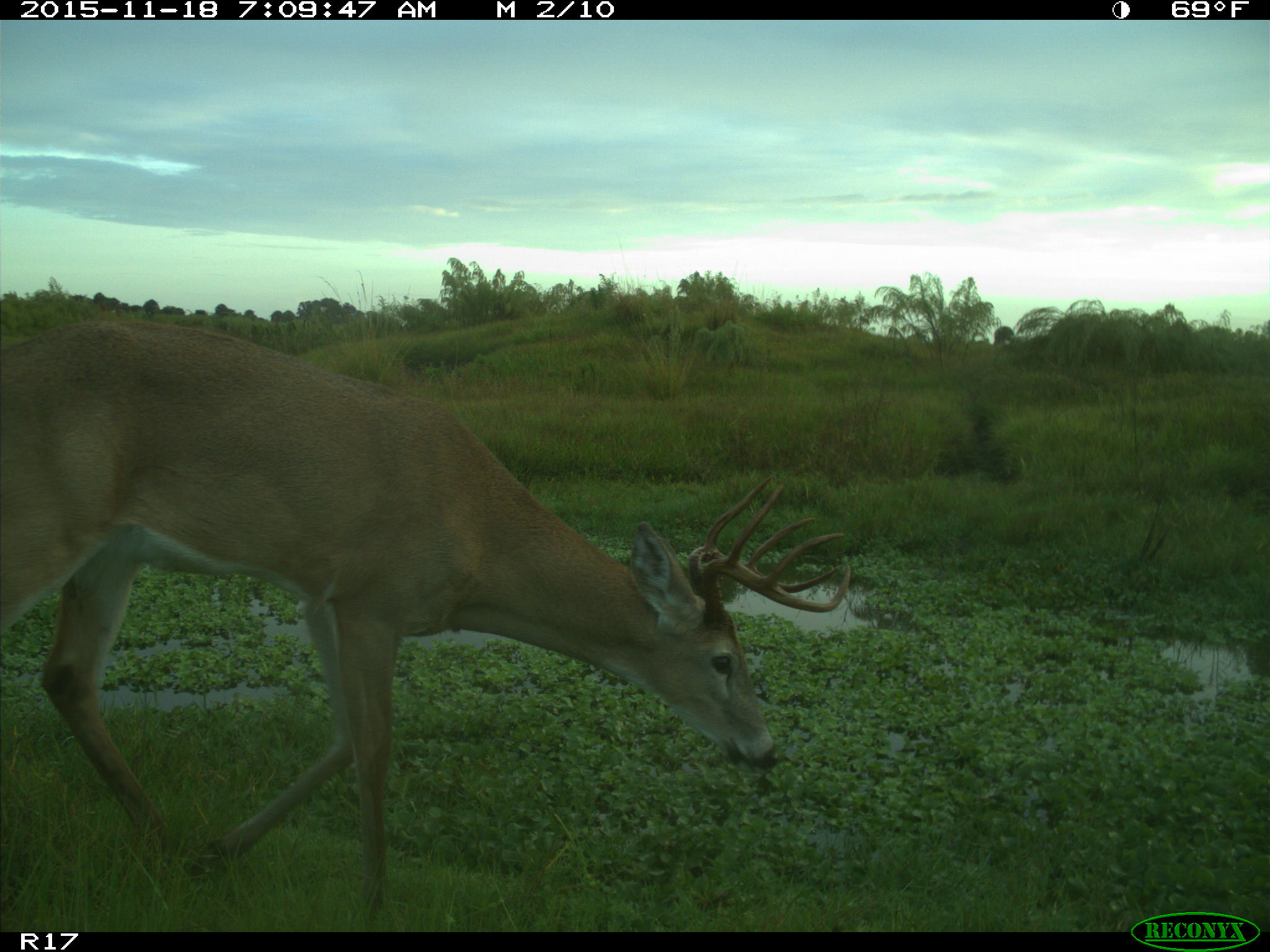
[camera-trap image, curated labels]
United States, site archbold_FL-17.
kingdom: Animalia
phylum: Chordata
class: Mammalia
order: Artiodactyla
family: Cervidae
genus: Odocoileus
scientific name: Odocoileus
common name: deer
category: unidentified deer